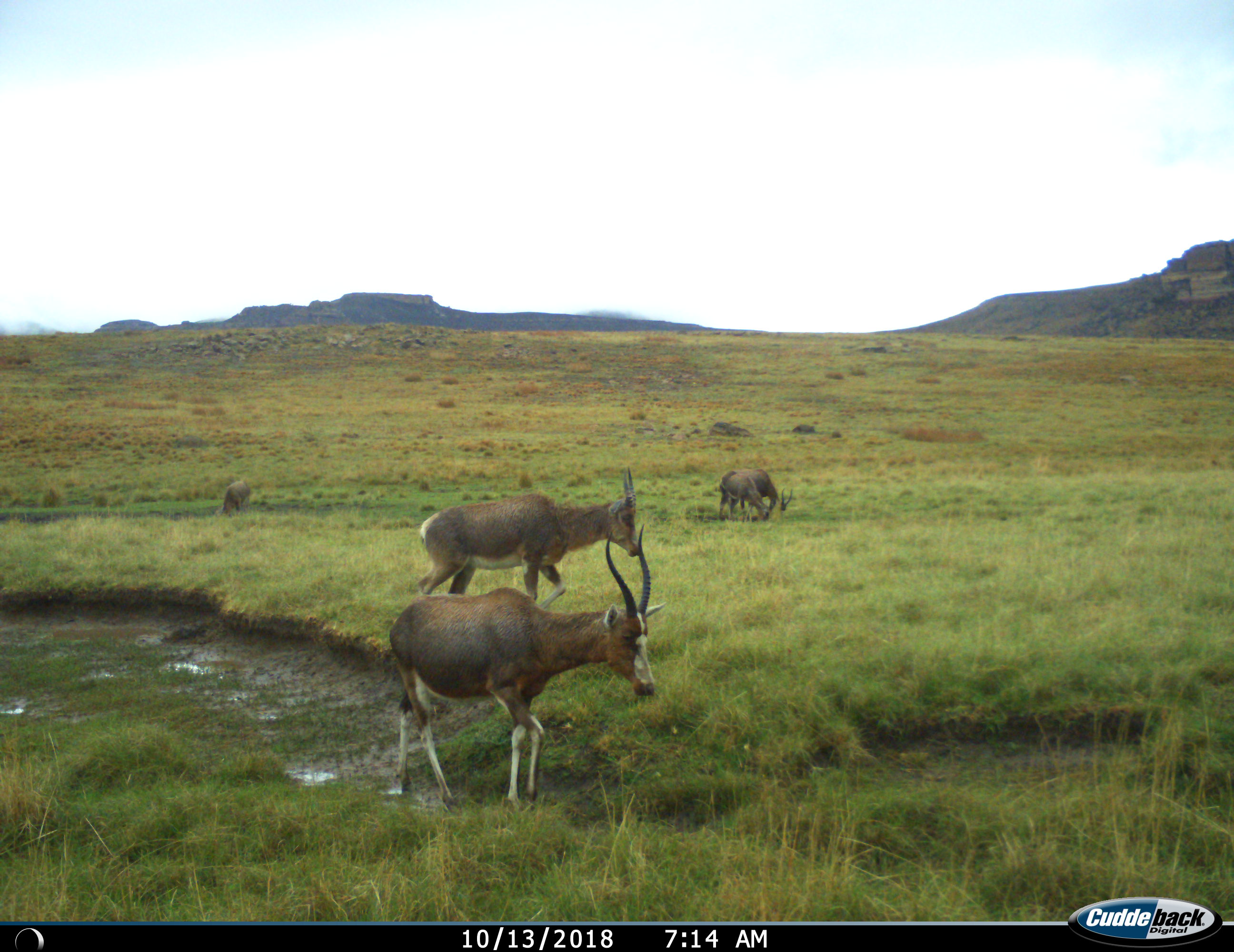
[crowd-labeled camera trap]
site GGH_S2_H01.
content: unidentified animal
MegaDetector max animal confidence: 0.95